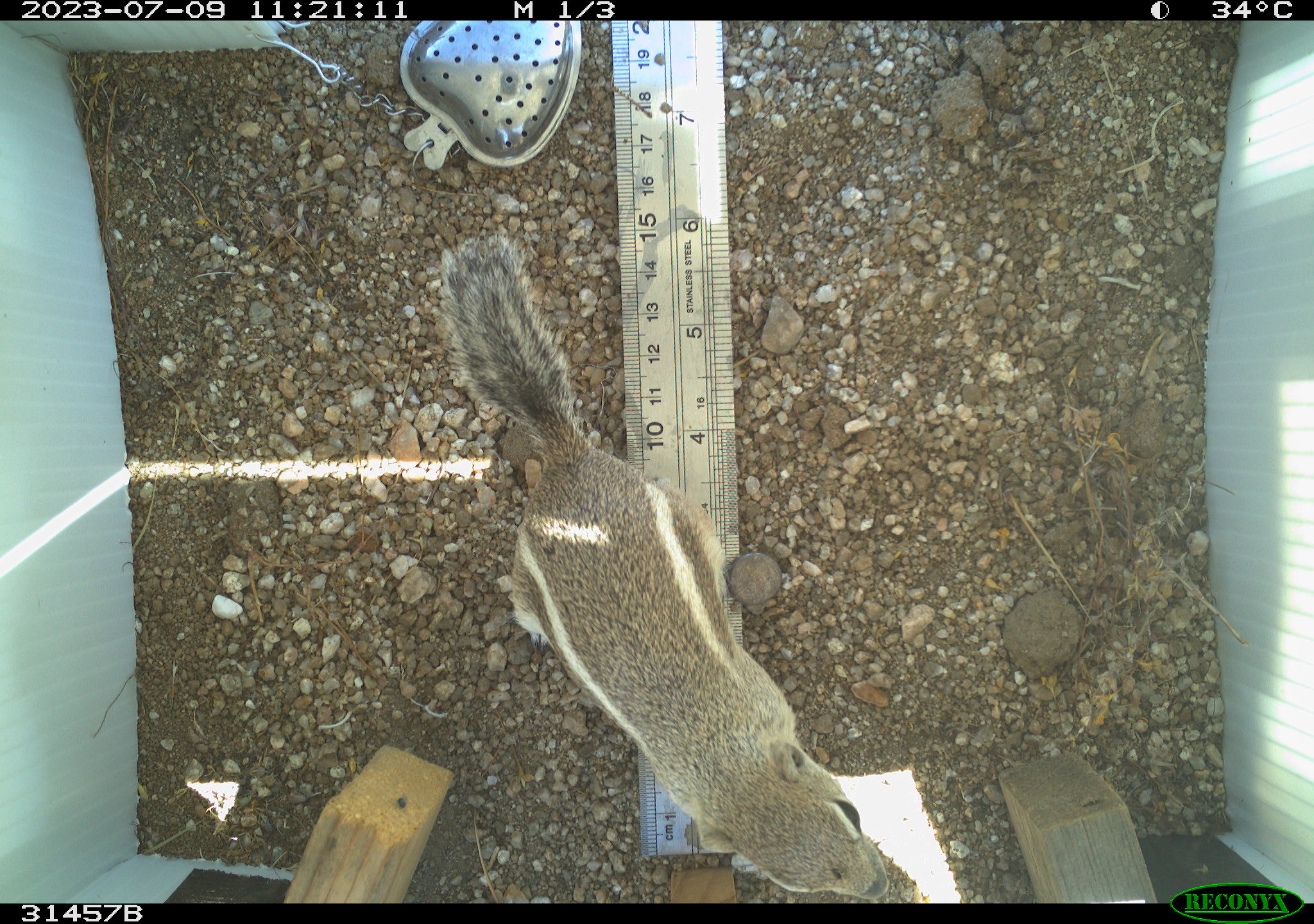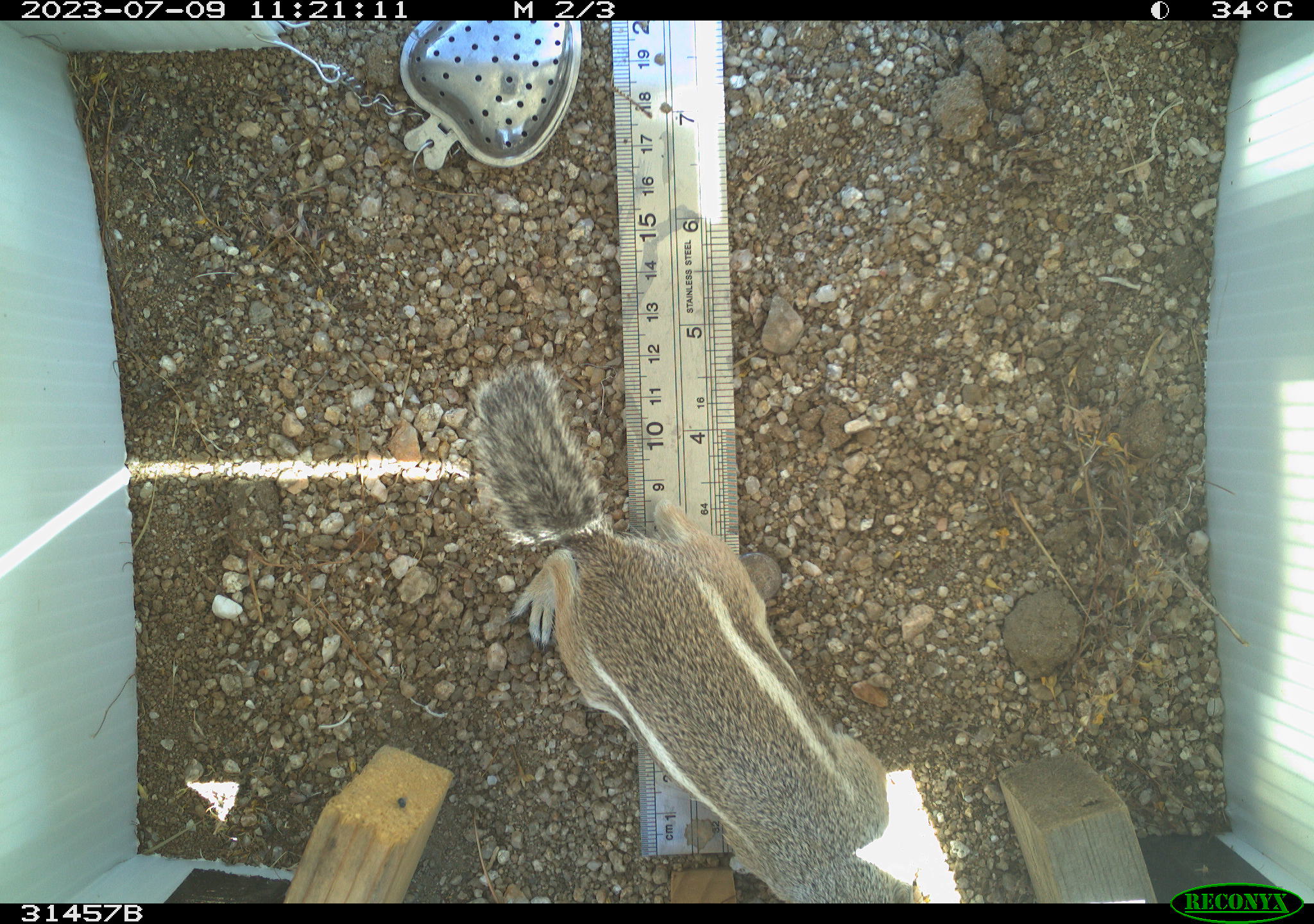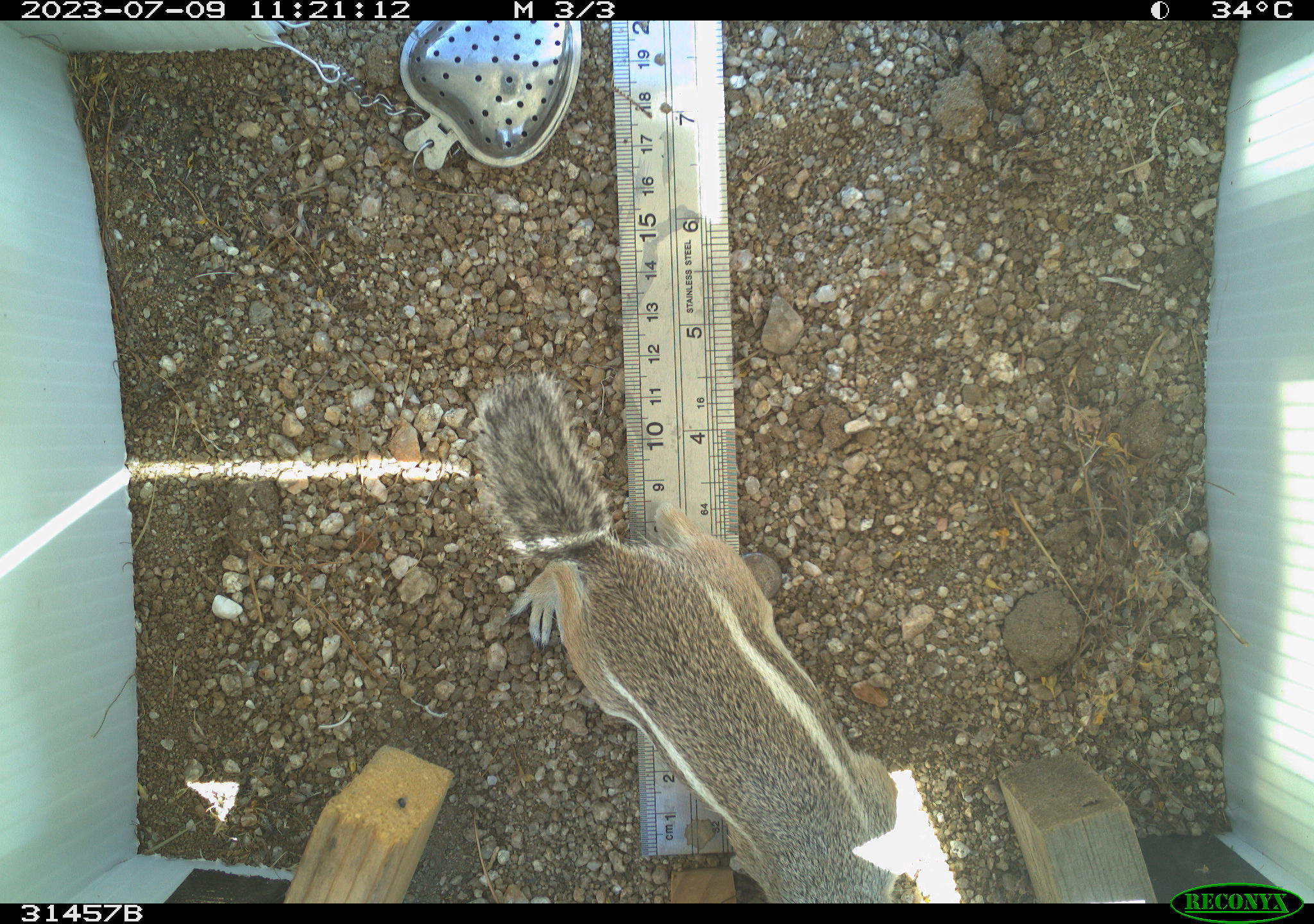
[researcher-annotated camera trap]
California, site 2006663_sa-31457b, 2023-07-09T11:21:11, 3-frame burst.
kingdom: Animalia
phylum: Chordata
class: Mammalia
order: Rodentia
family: Sciuridae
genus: Ammospermophilus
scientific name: Ammospermophilus leucurus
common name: white-tailed antelope squirrel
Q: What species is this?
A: White-tailed antelope squirrel (Ammospermophilus leucurus).